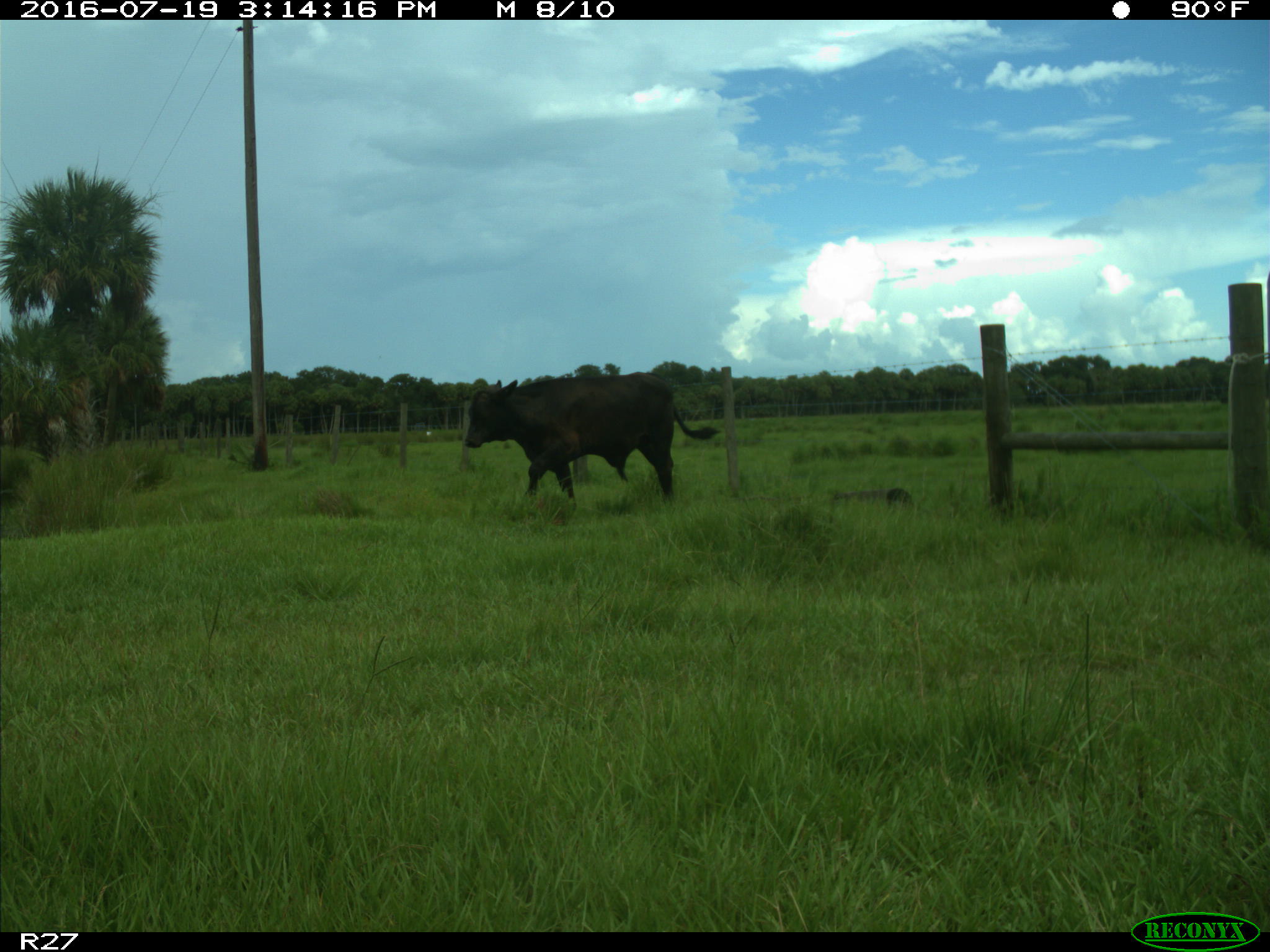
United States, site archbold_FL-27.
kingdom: Animalia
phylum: Chordata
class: Mammalia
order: Artiodactyla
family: Bovidae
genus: Bos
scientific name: Bos taurus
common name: domestic cow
Bos taurus (domestic cow).